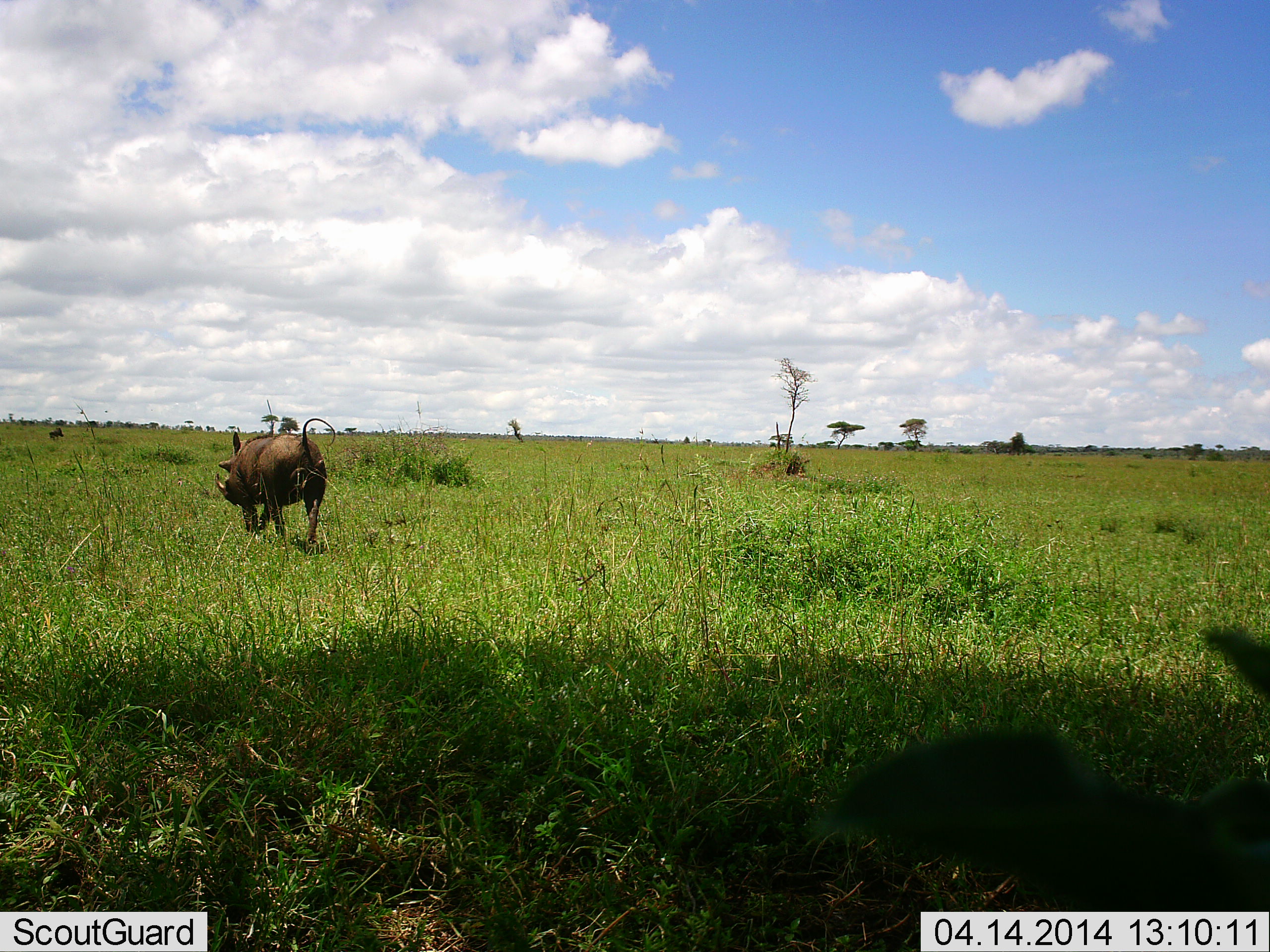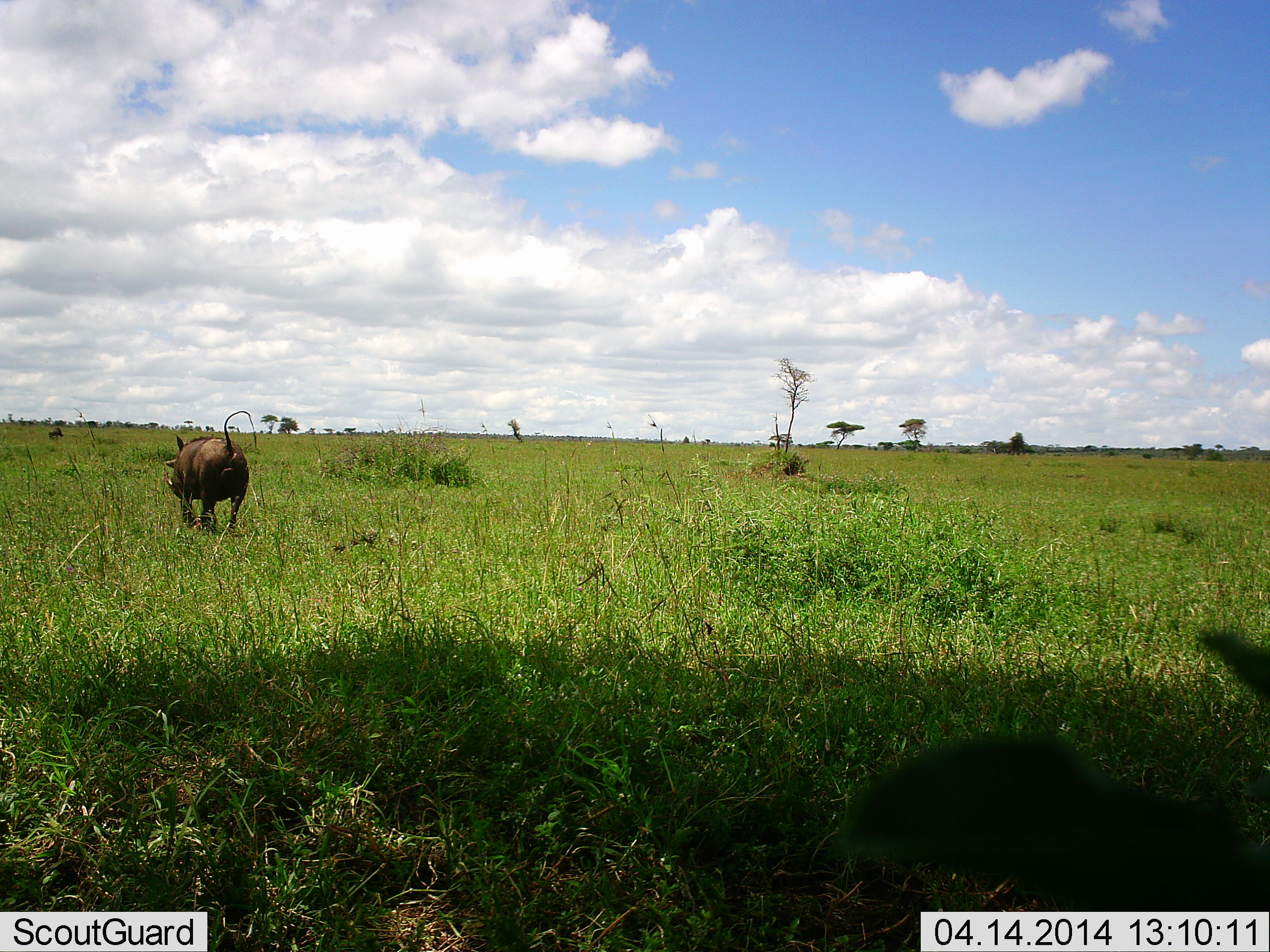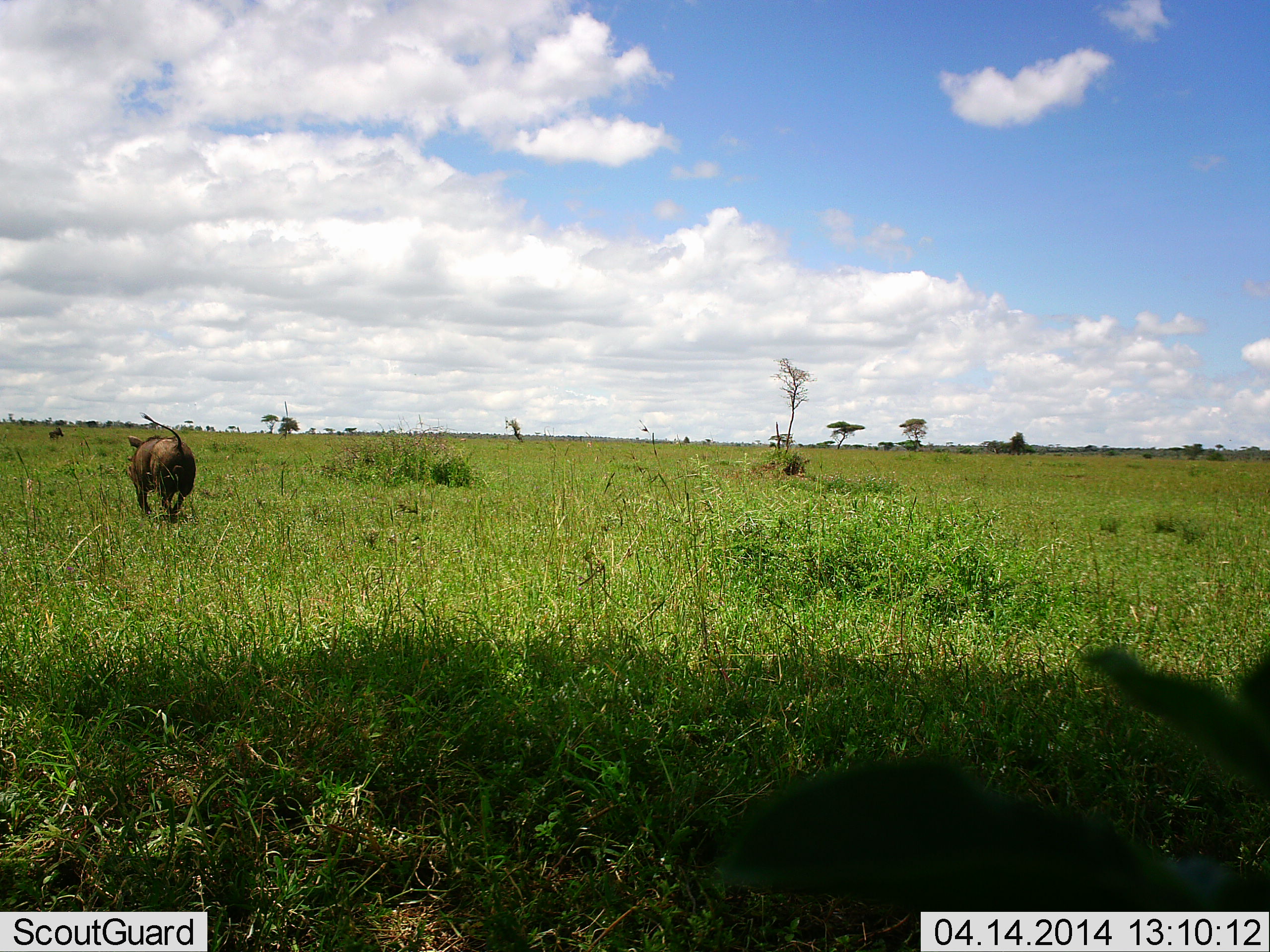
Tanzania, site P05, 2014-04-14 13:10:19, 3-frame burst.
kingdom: Animalia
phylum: Chordata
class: Mammalia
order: Artiodactyla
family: Suidae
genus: Phacochoerus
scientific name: Phacochoerus africanus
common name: warthog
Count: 1.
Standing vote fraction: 3%.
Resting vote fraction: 0%.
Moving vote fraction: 95%.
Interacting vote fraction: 0%.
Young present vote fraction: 0%.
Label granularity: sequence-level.